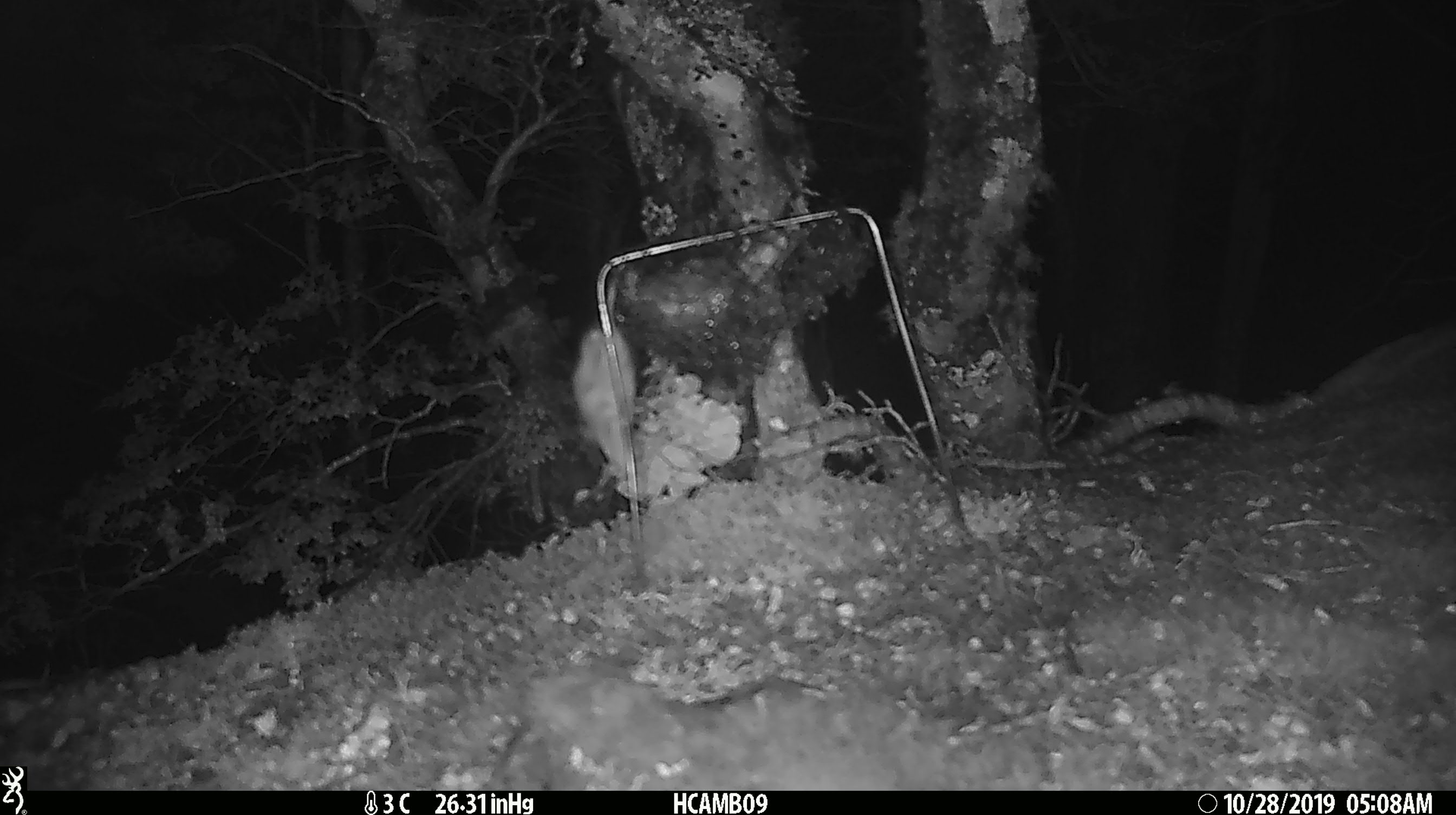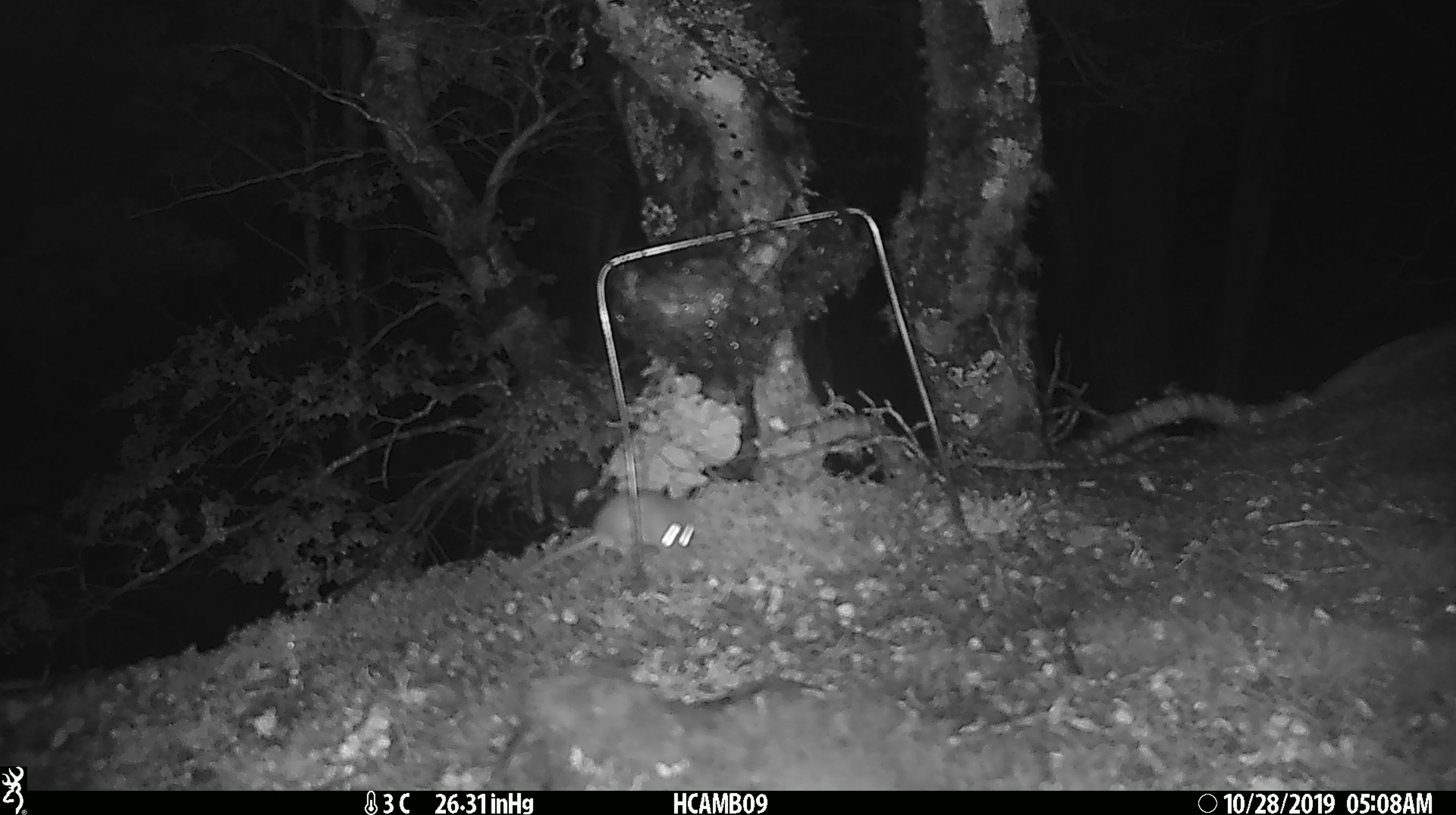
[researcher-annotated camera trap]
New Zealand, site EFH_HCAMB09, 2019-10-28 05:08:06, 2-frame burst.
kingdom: Animalia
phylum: Chordata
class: Mammalia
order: Rodentia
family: Muridae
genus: Mus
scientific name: Mus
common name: mouse